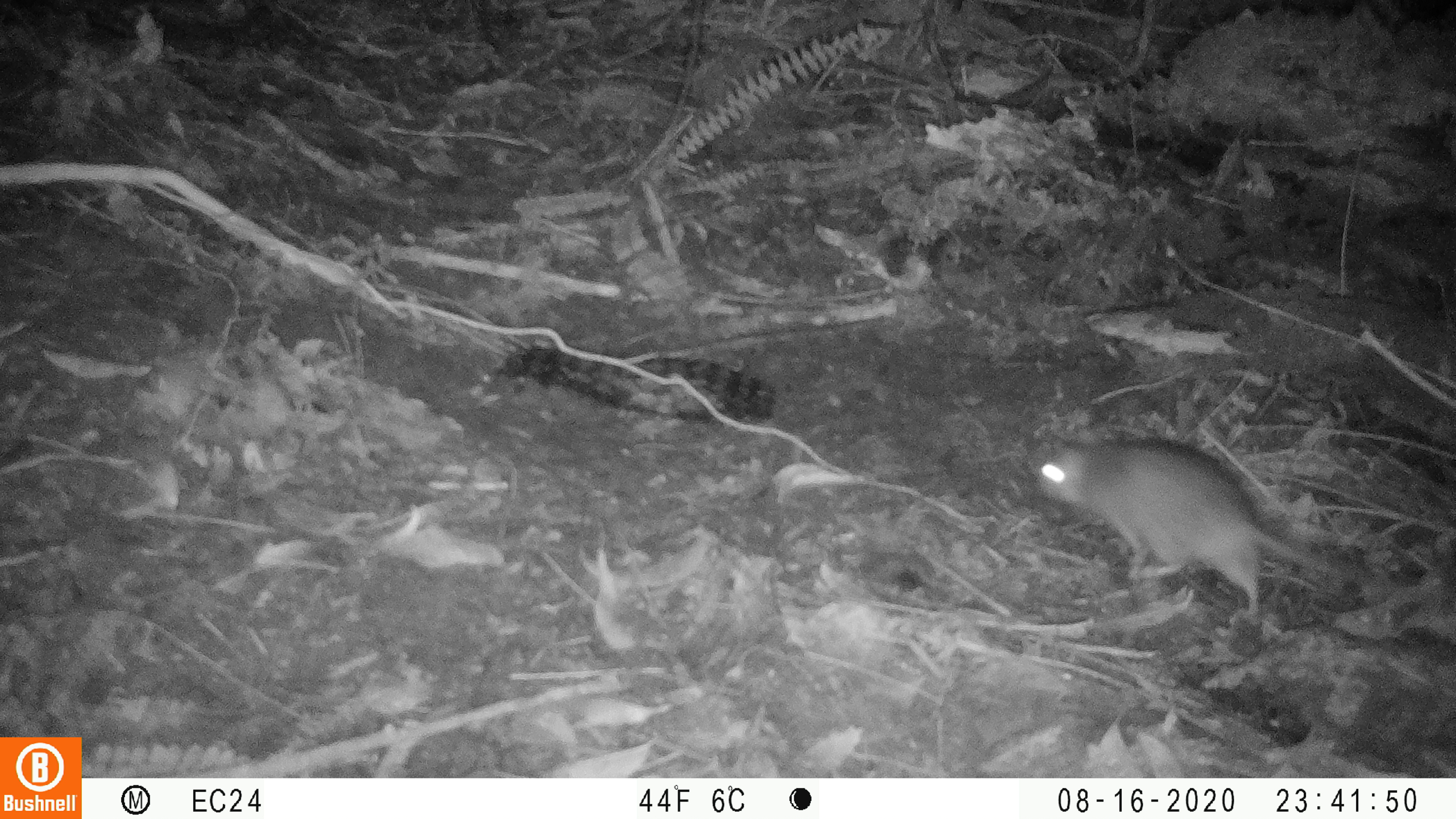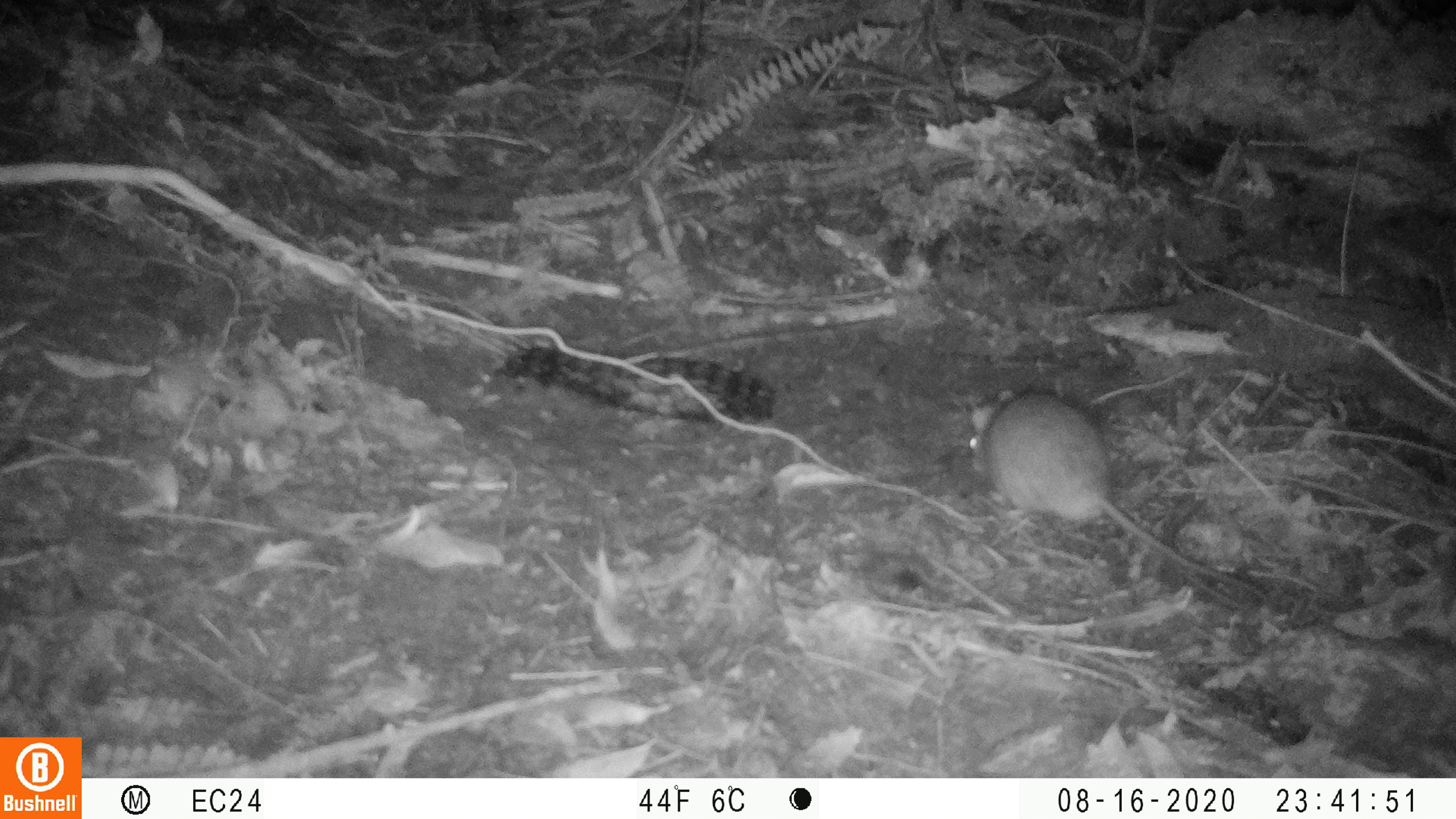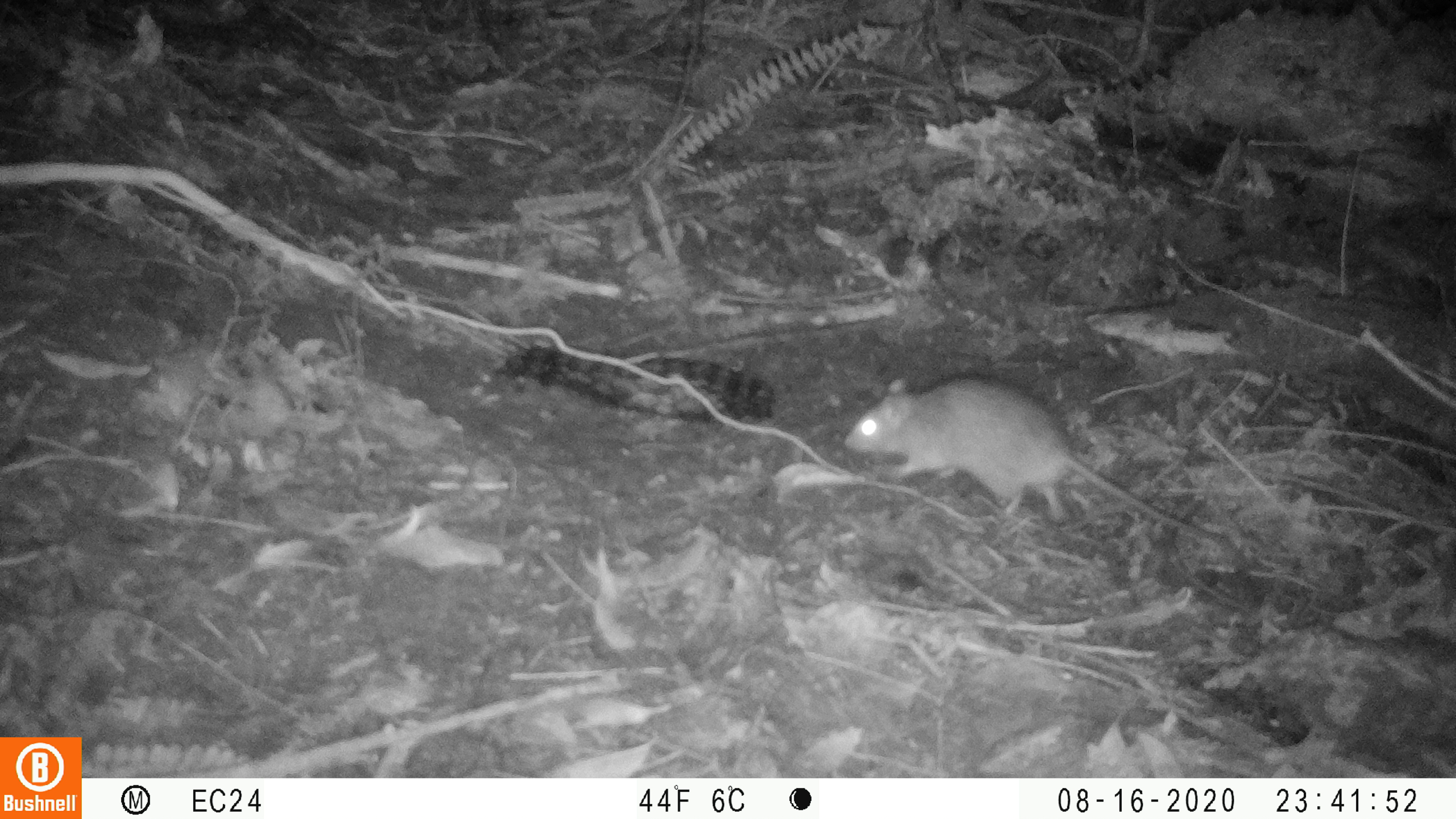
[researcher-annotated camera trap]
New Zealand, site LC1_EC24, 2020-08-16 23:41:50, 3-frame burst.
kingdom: Animalia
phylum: Chordata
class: Mammalia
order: Rodentia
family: Muridae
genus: Rattus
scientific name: Rattus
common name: rat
Rat (Rattus).